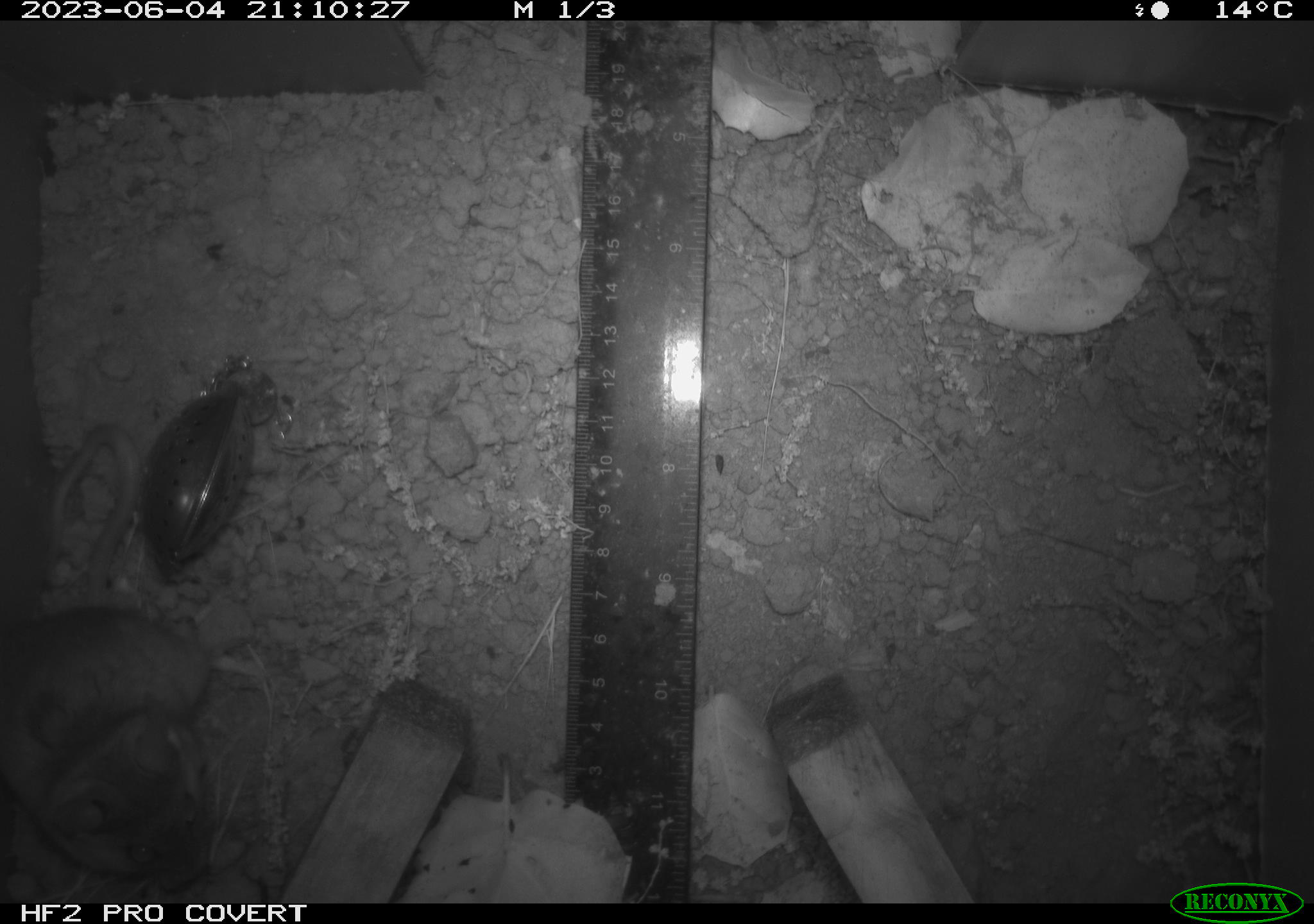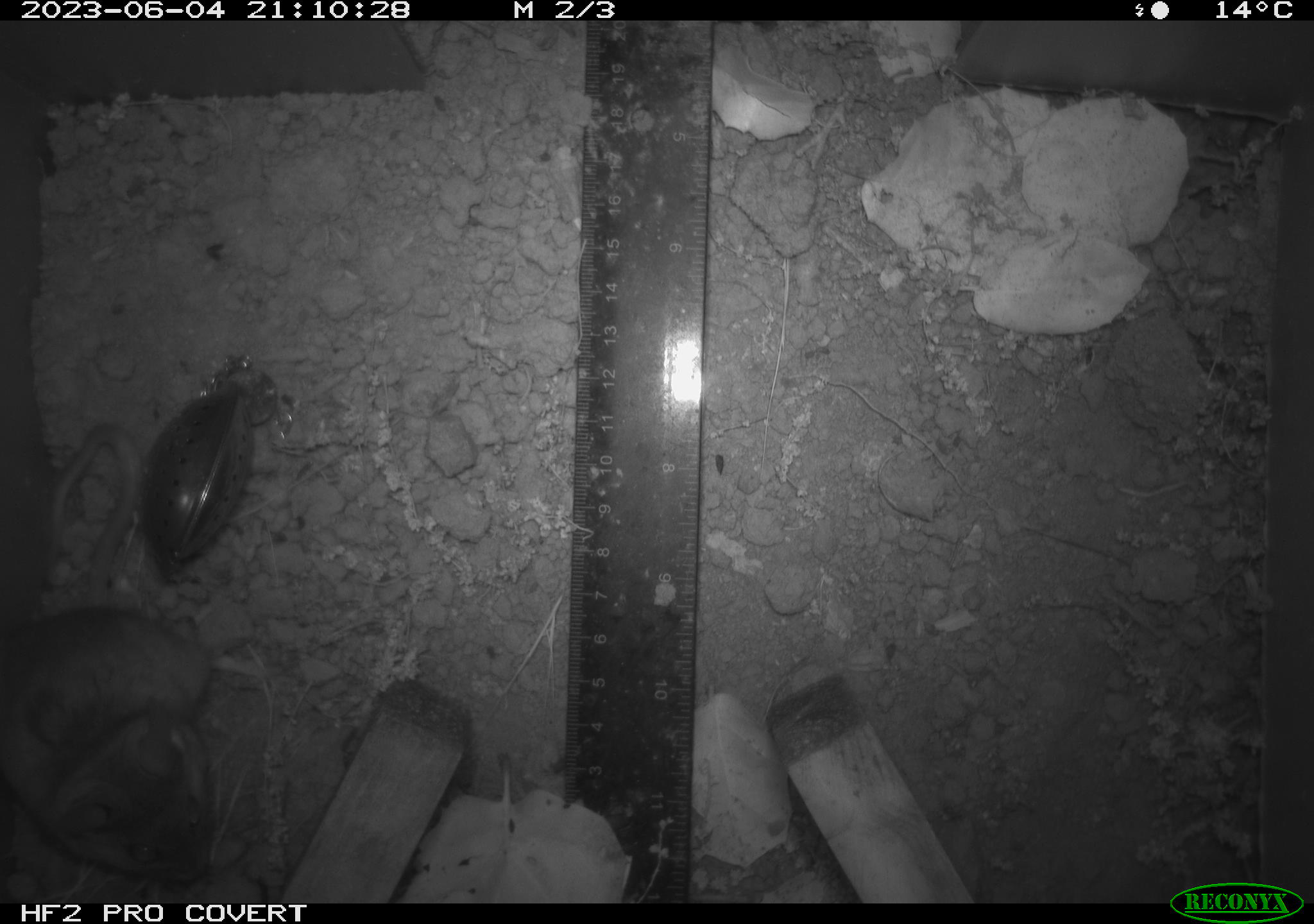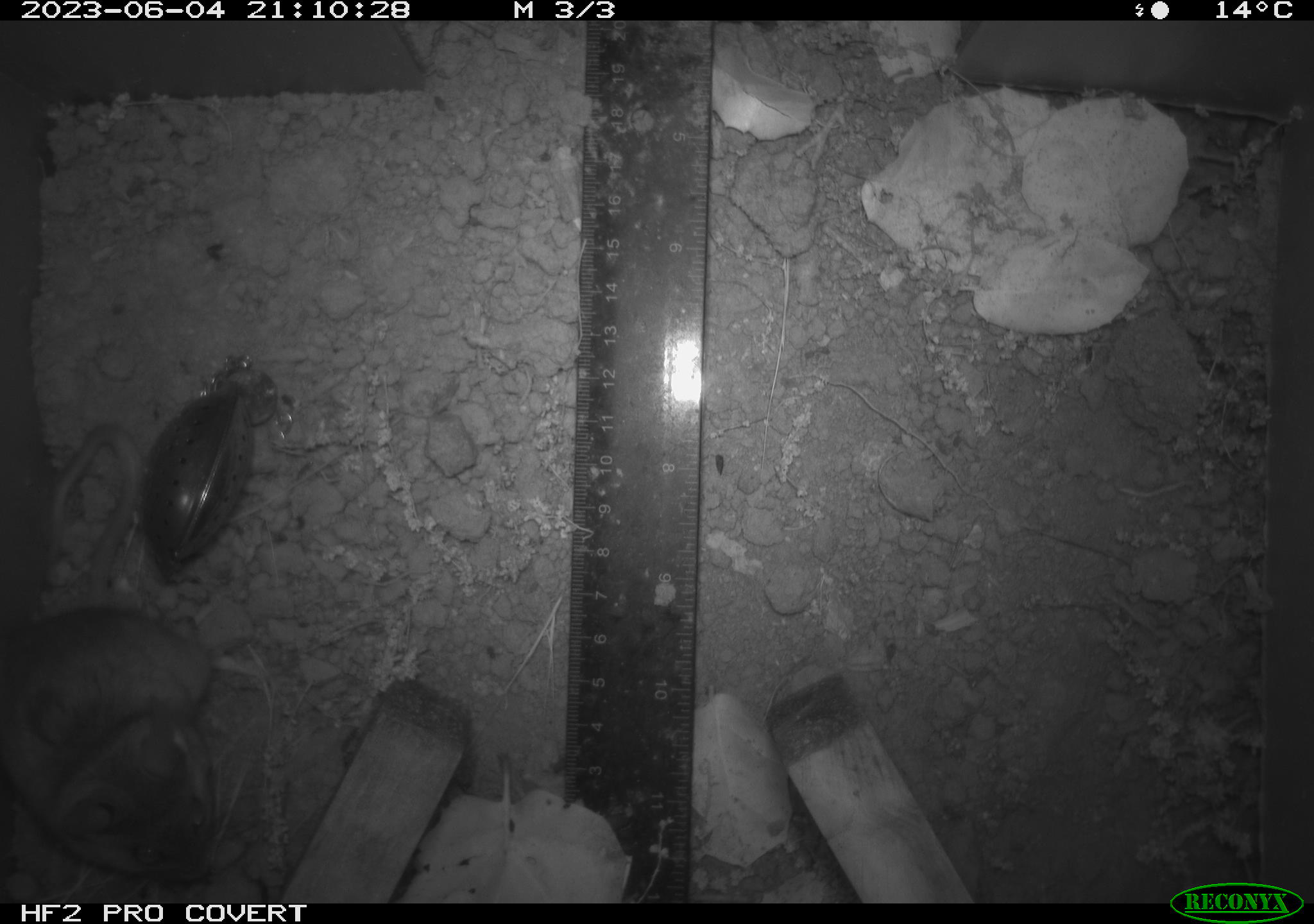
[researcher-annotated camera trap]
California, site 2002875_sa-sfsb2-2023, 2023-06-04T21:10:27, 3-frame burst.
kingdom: Animalia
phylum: Chordata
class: Mammalia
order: Rodentia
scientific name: Rodentia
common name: mouse species